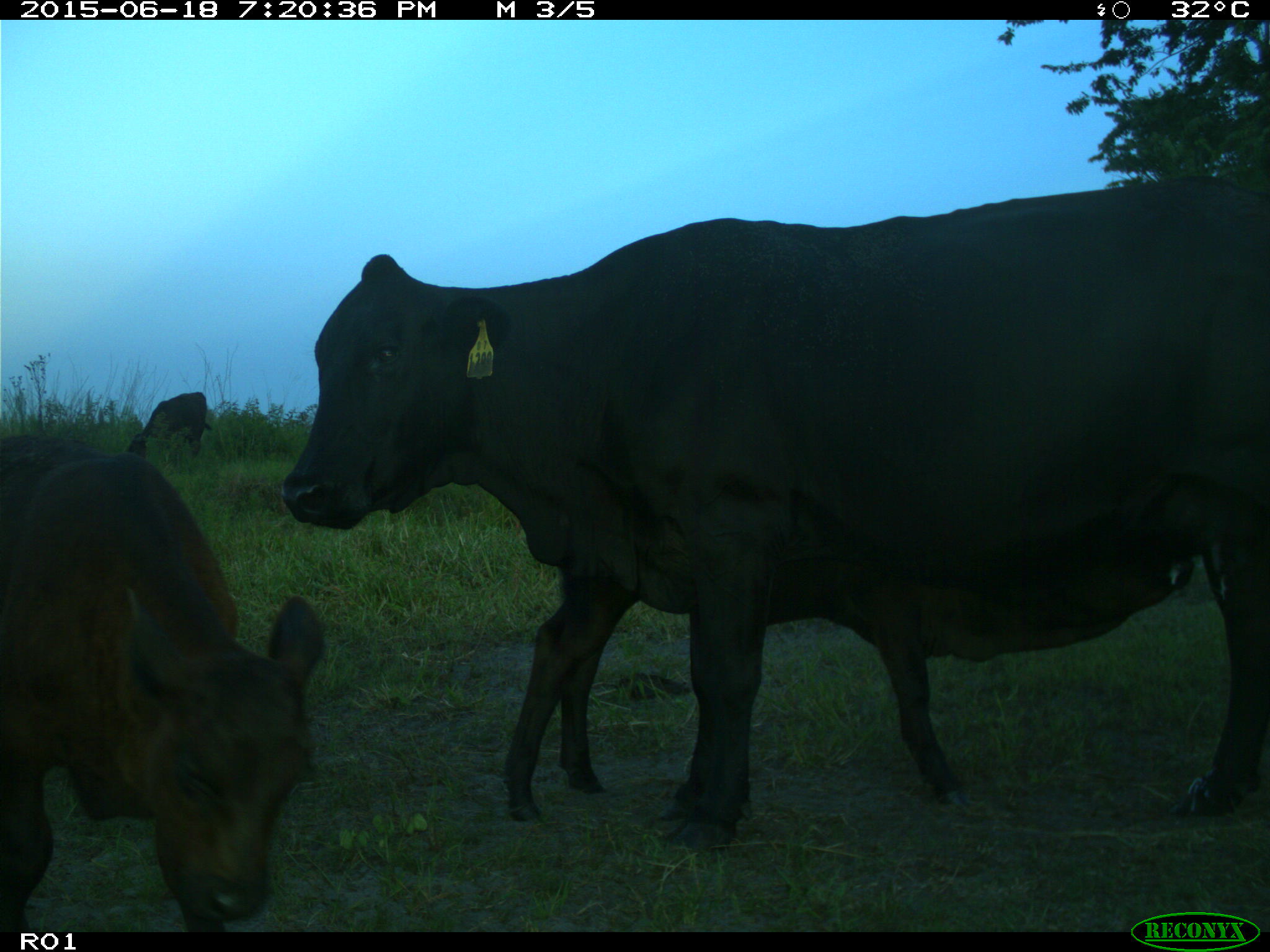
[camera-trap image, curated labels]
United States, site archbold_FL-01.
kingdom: Animalia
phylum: Chordata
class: Mammalia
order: Artiodactyla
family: Bovidae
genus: Bos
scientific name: Bos taurus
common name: domestic cow